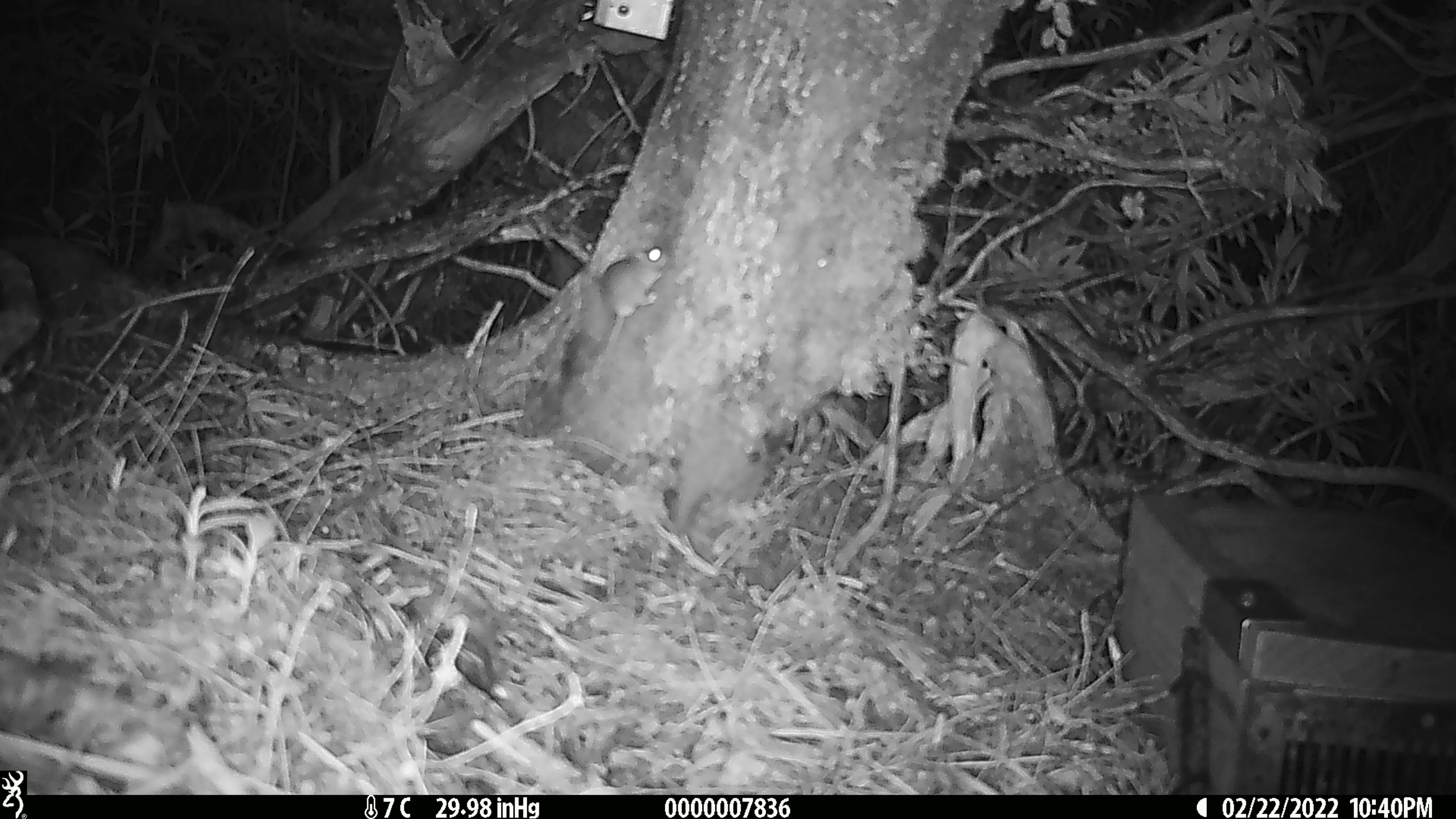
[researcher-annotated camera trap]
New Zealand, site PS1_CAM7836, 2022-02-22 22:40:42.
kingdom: Animalia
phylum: Chordata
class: Mammalia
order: Rodentia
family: Muridae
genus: Mus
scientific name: Mus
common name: mouse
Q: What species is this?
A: Mouse (Mus).